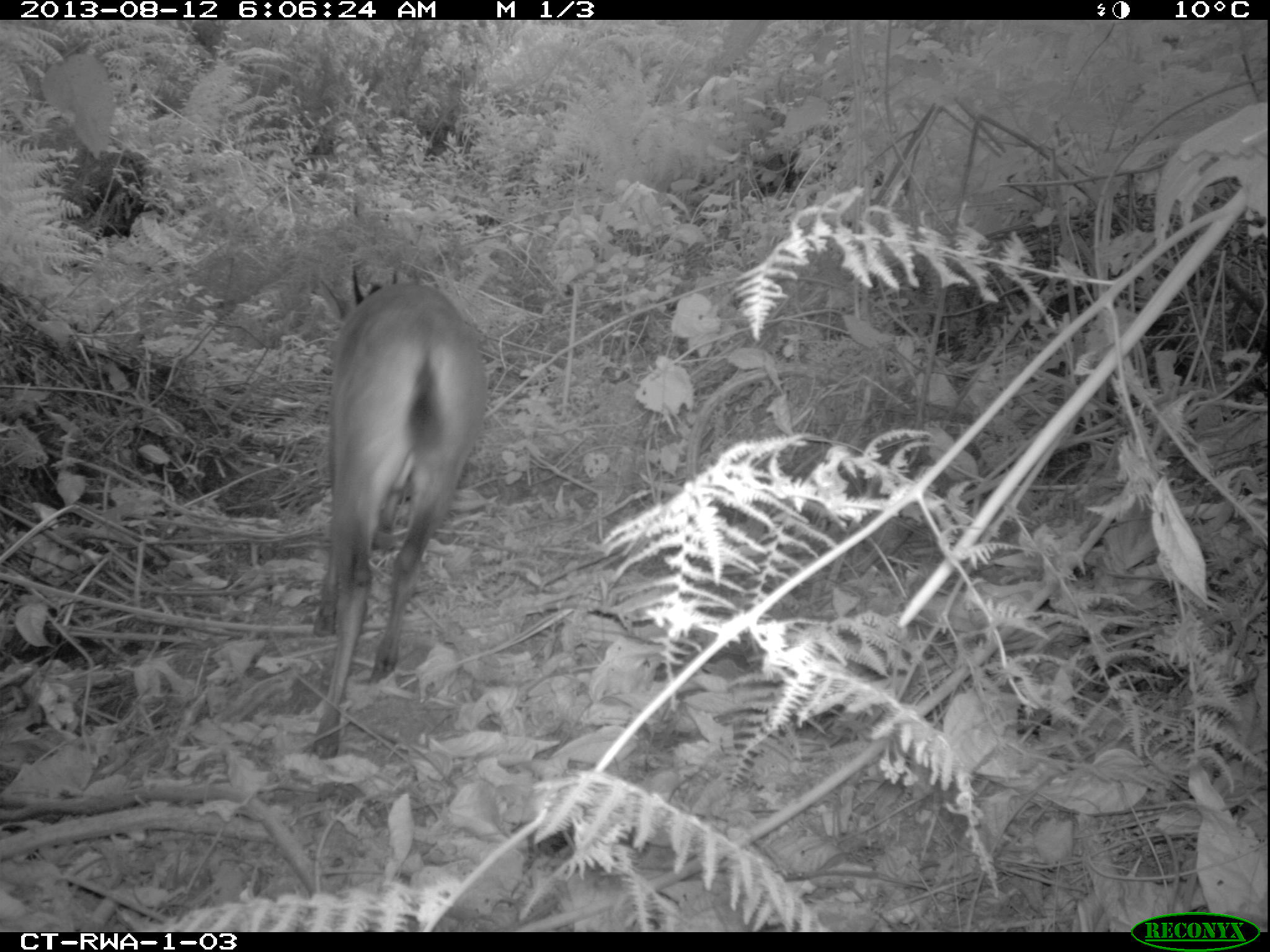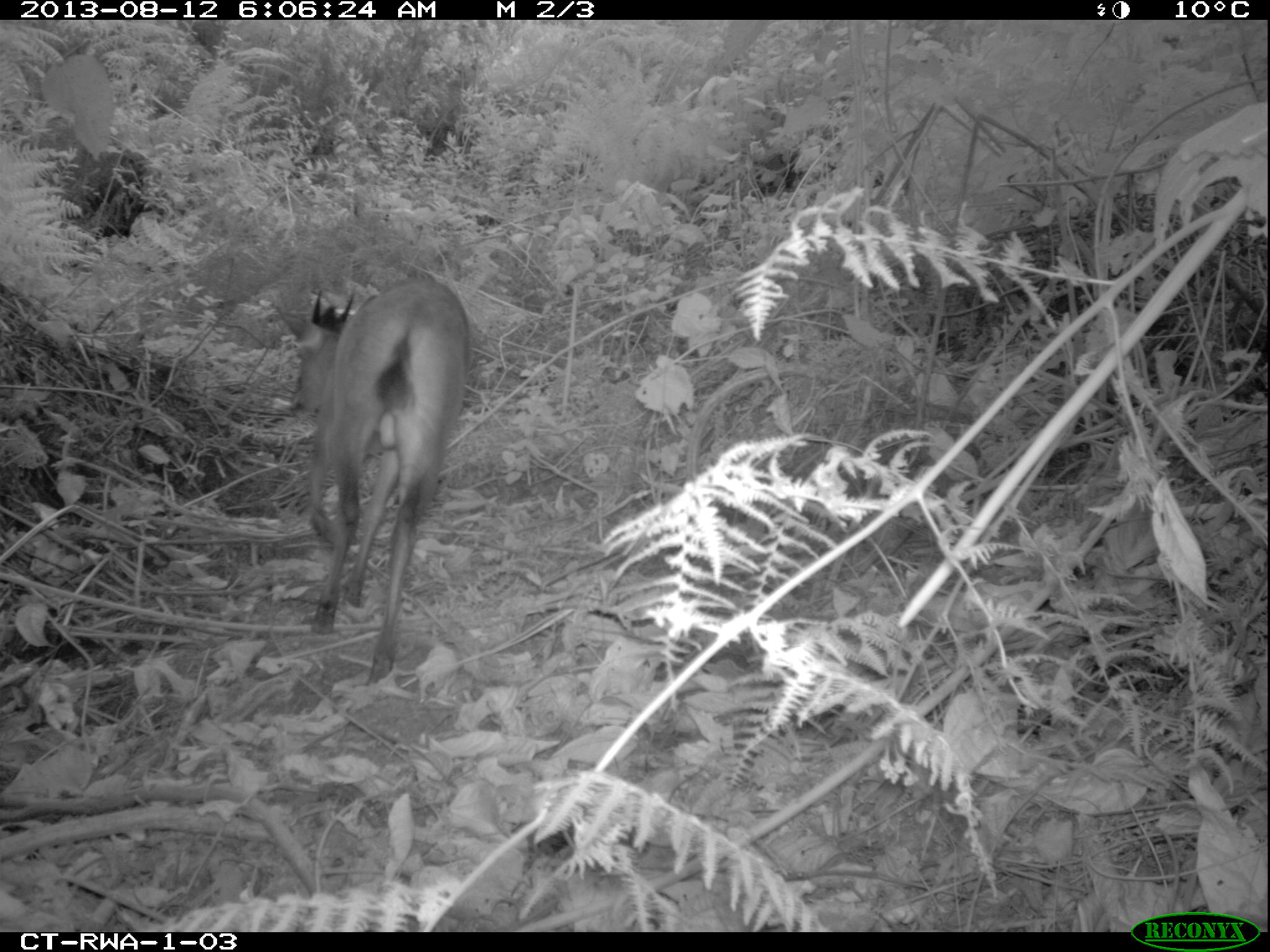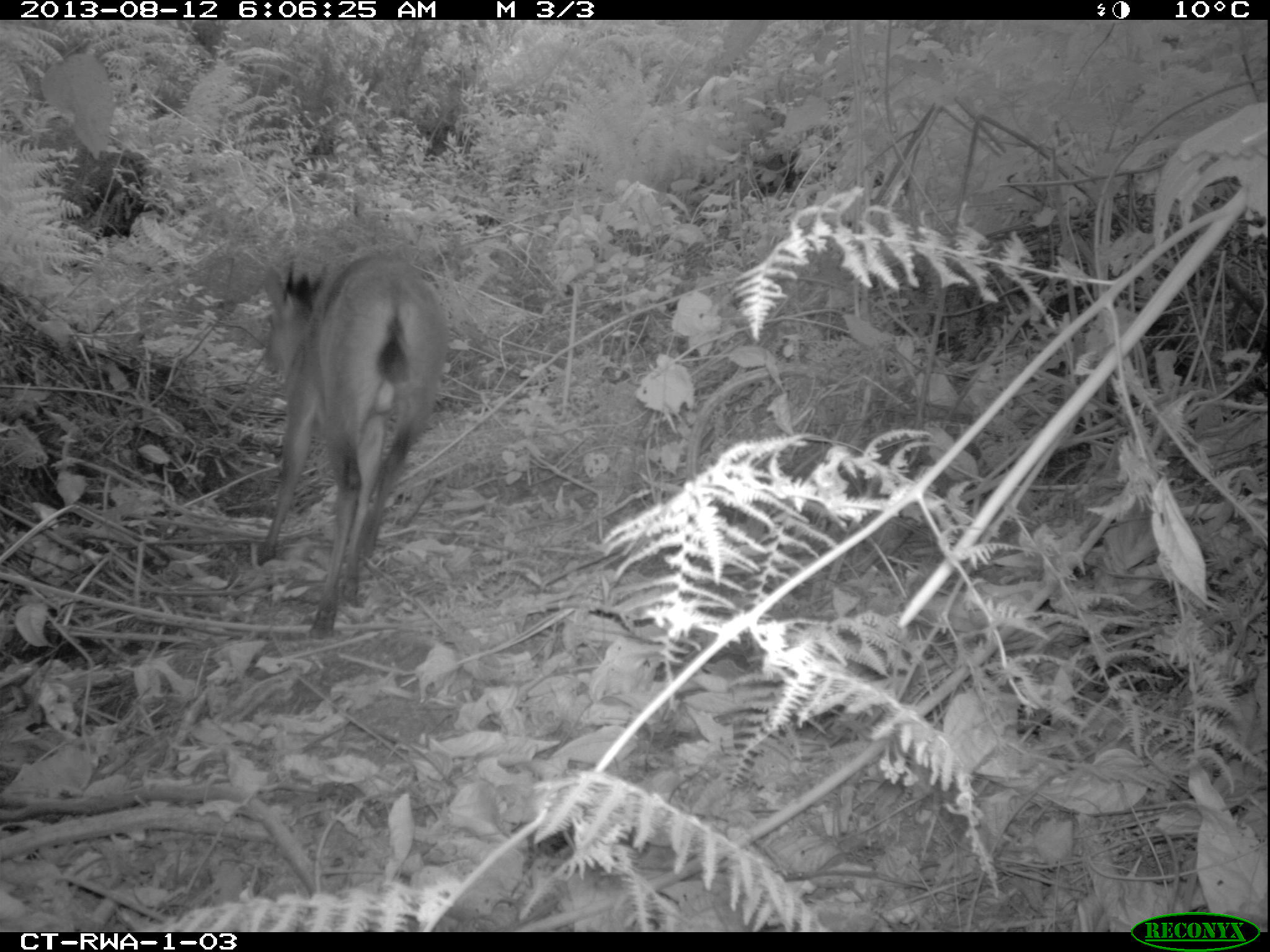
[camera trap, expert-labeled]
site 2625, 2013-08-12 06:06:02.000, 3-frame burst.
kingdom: Animalia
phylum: Chordata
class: Mammalia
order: Artiodactyla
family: Bovidae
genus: Cephalophus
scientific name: Cephalophus nigrifrons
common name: black-fronted duiker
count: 1